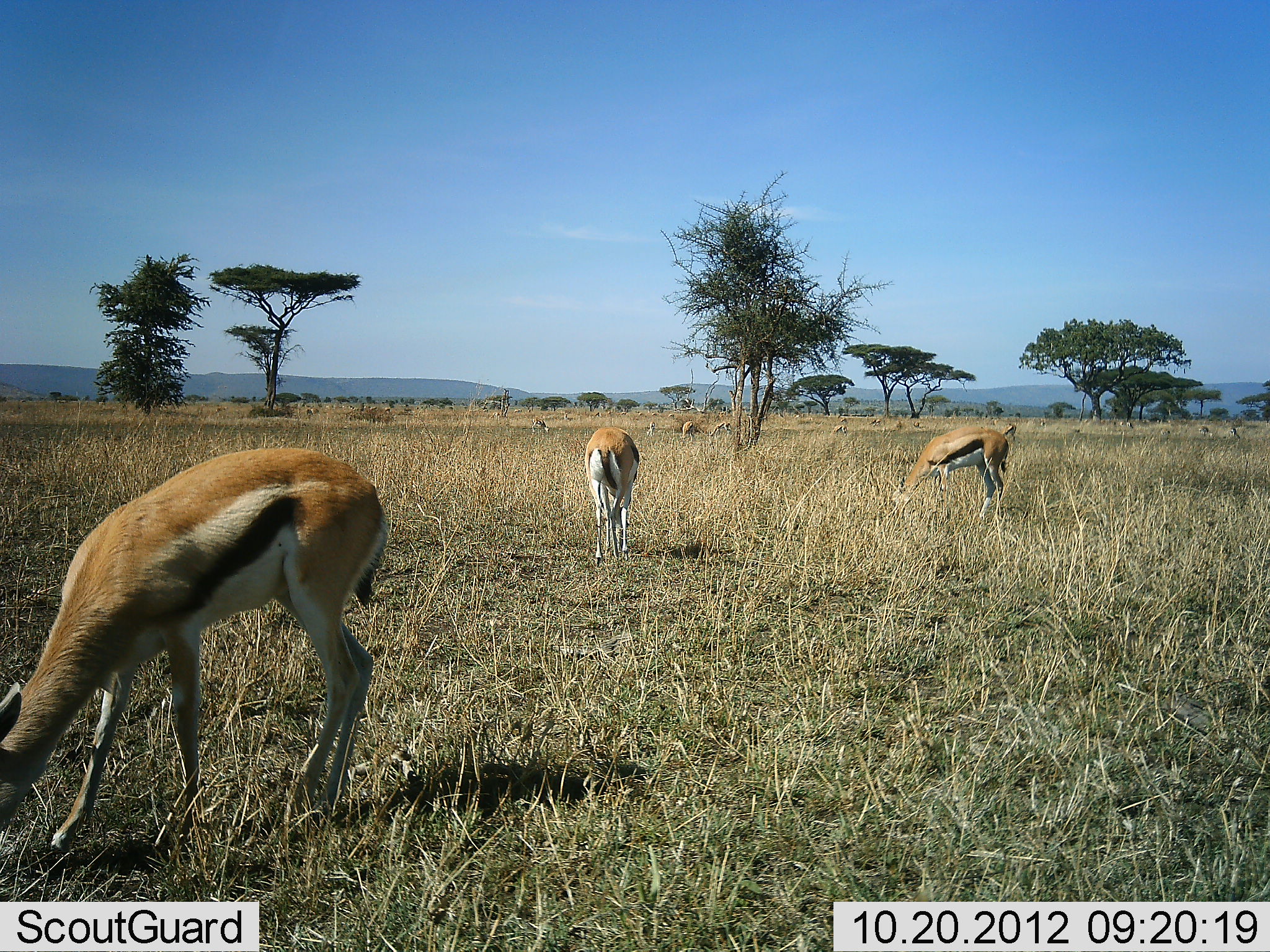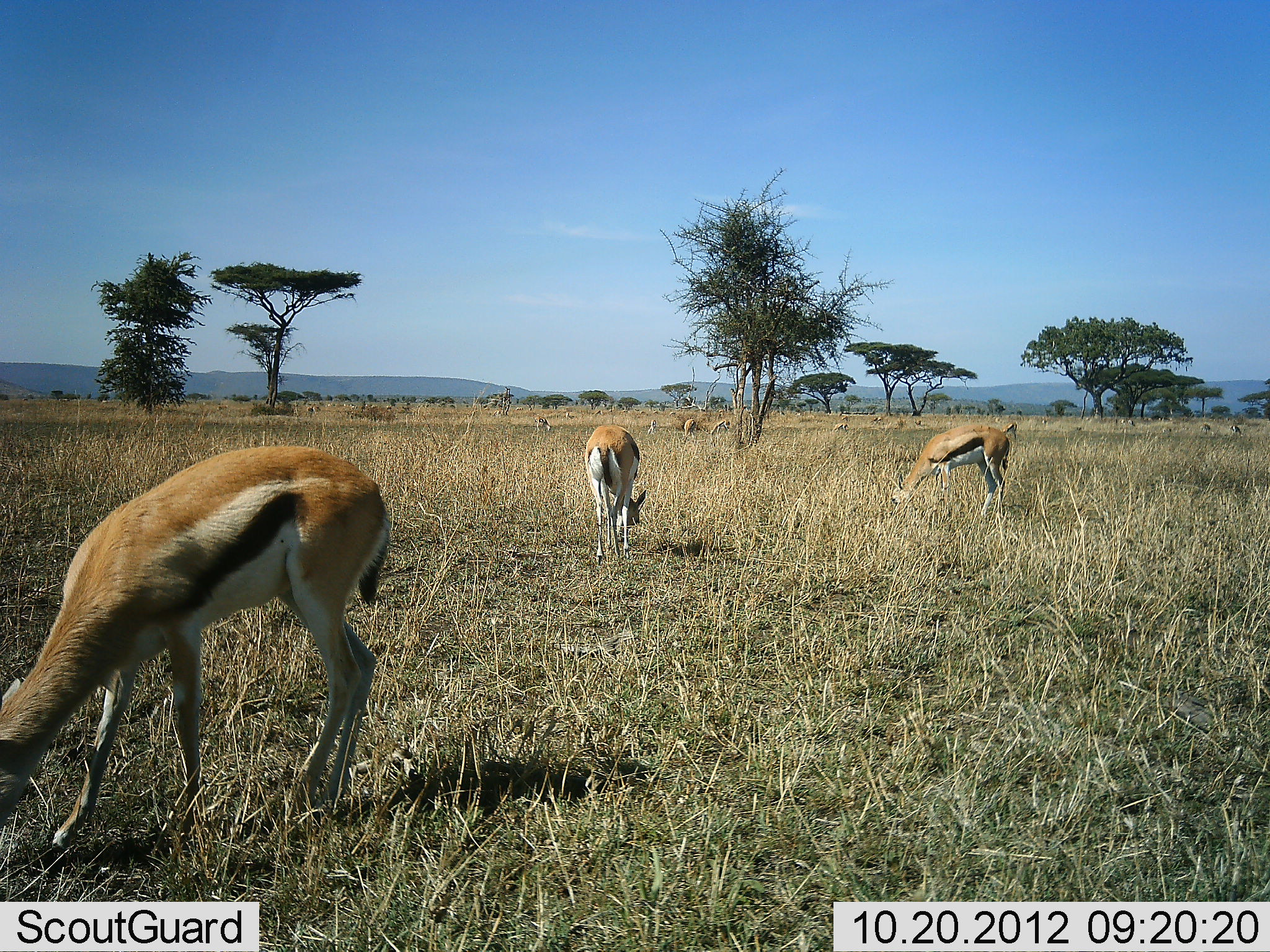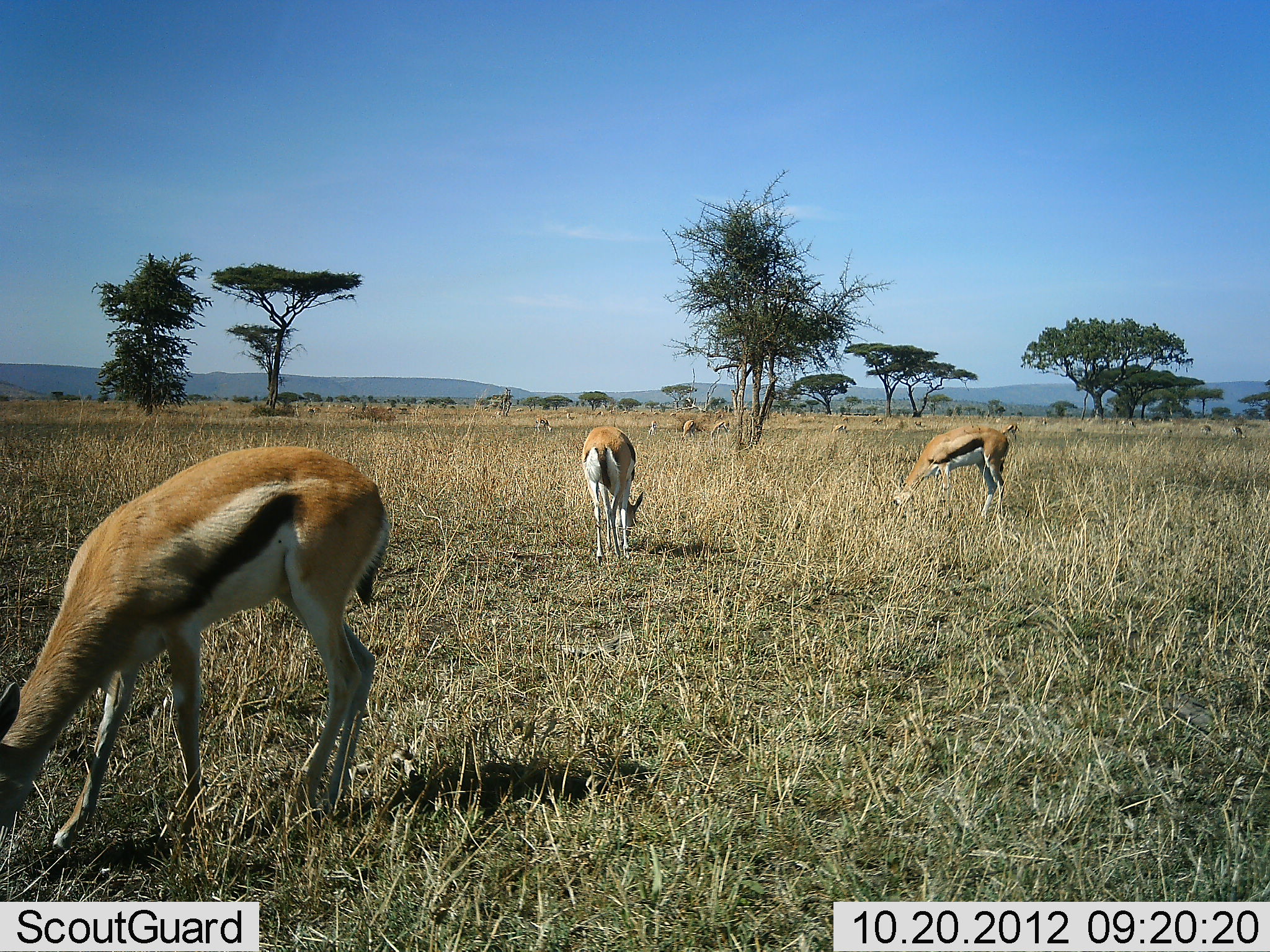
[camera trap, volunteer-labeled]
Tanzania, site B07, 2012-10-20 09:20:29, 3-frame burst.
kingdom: Animalia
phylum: Chordata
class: Mammalia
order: Artiodactyla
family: Bovidae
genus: Eudorcas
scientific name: Eudorcas thomsonii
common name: thomson's gazelle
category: gazellethomsons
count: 11-50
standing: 10%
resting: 0%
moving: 0%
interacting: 0%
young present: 0%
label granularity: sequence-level